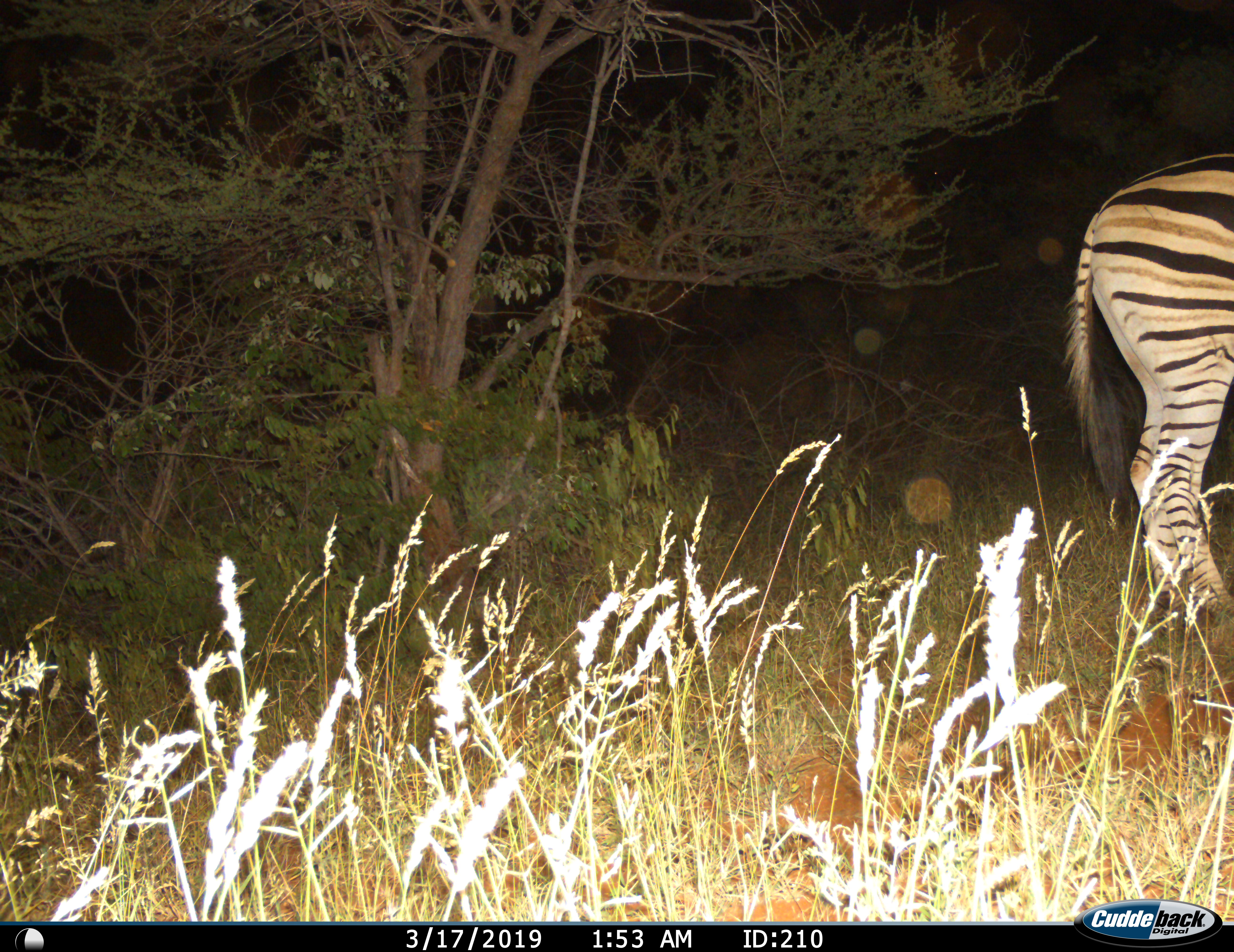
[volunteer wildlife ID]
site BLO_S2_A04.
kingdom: Animalia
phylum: Chordata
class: Mammalia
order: Perissodactyla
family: Equidae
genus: Equus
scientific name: Equus quagga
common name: plains zebra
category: zebraplains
Zebraplains (plains zebra) (Equus quagga), count 1. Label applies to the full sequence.